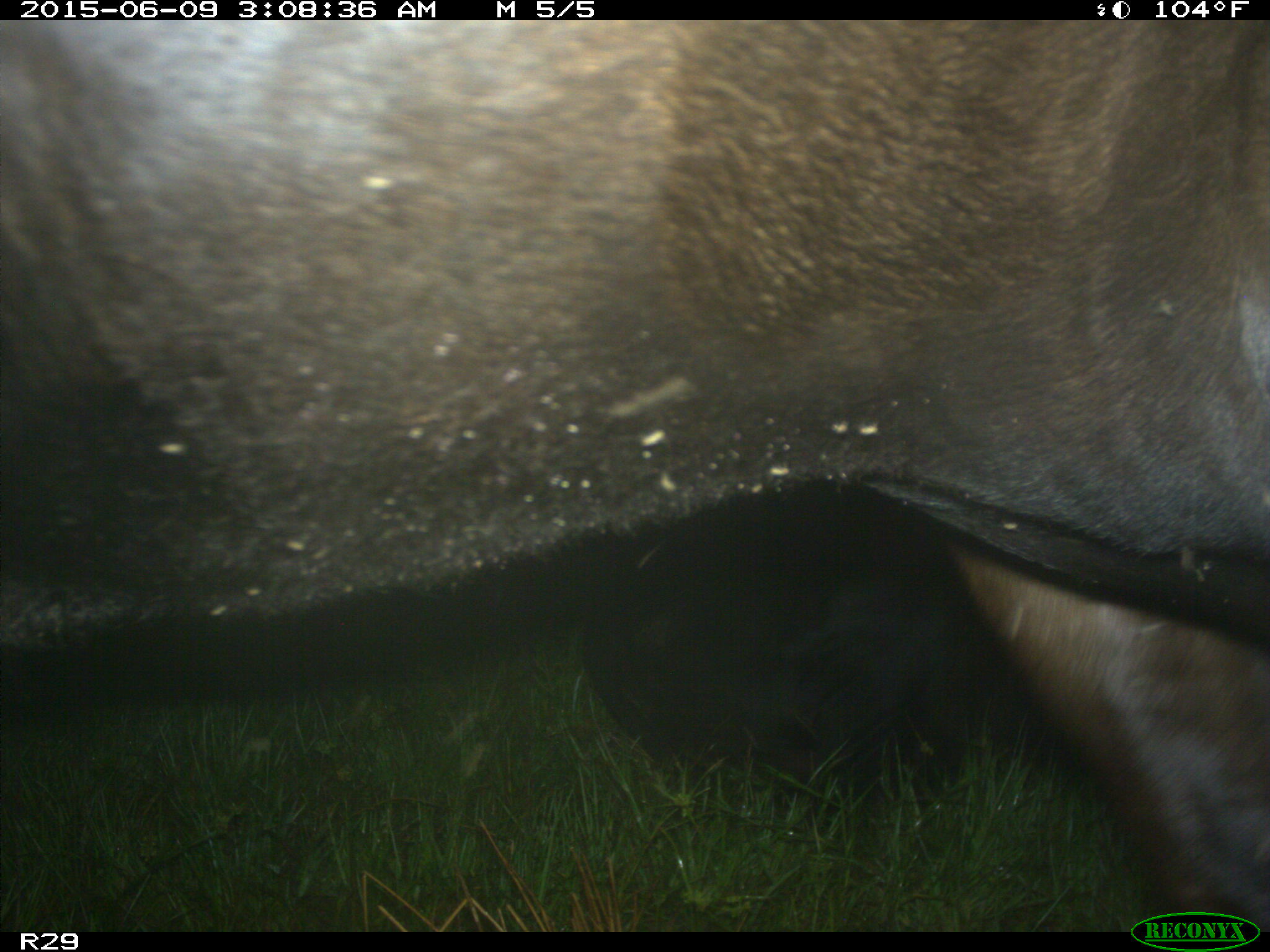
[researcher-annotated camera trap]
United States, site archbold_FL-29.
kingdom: Animalia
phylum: Chordata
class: Mammalia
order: Artiodactyla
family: Bovidae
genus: Bos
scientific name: Bos taurus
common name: domestic cow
Bos taurus (domestic cow).